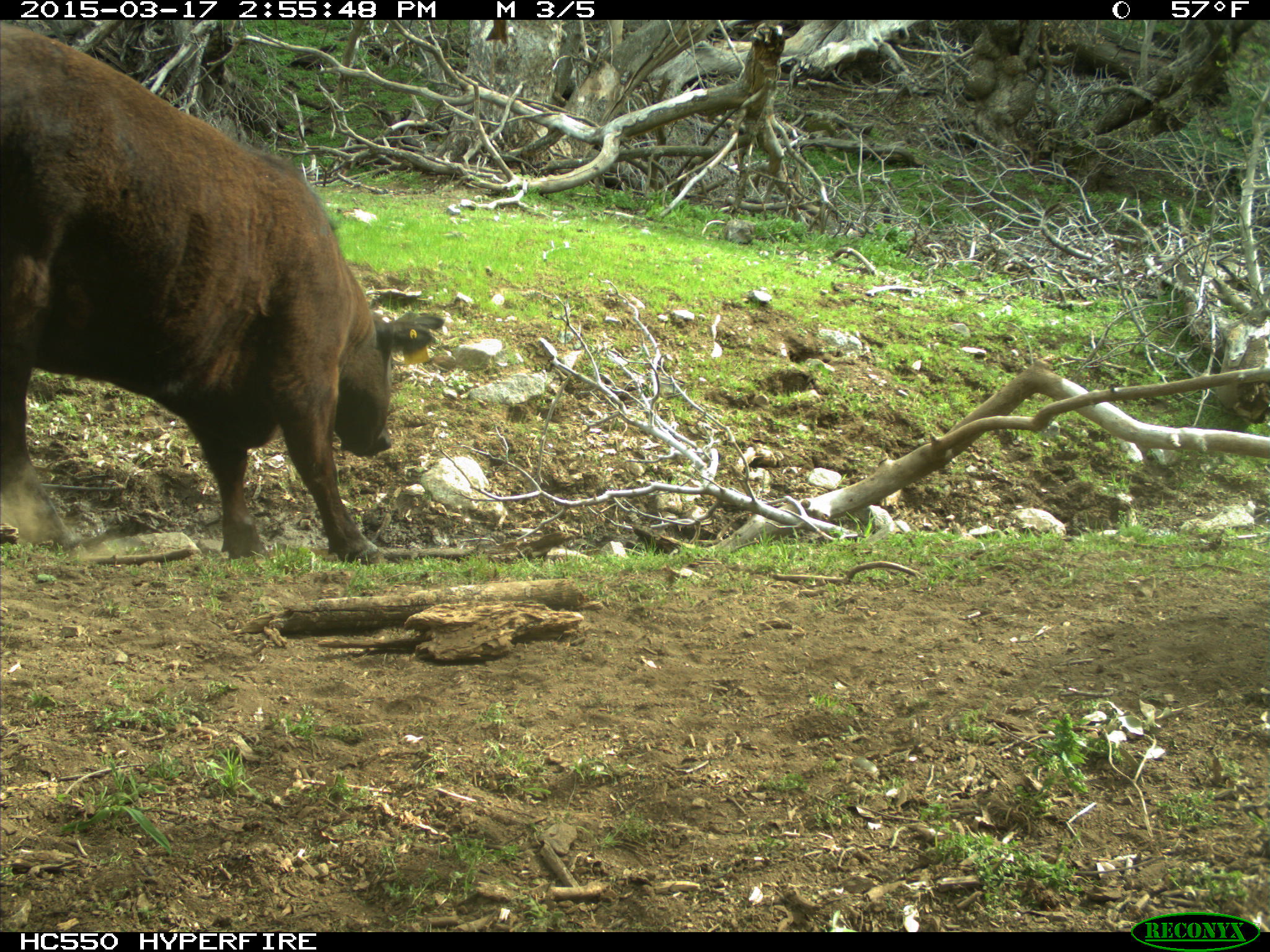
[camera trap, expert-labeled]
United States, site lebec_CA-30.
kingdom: Animalia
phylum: Chordata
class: Mammalia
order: Artiodactyla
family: Bovidae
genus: Bos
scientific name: Bos taurus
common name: domestic cow